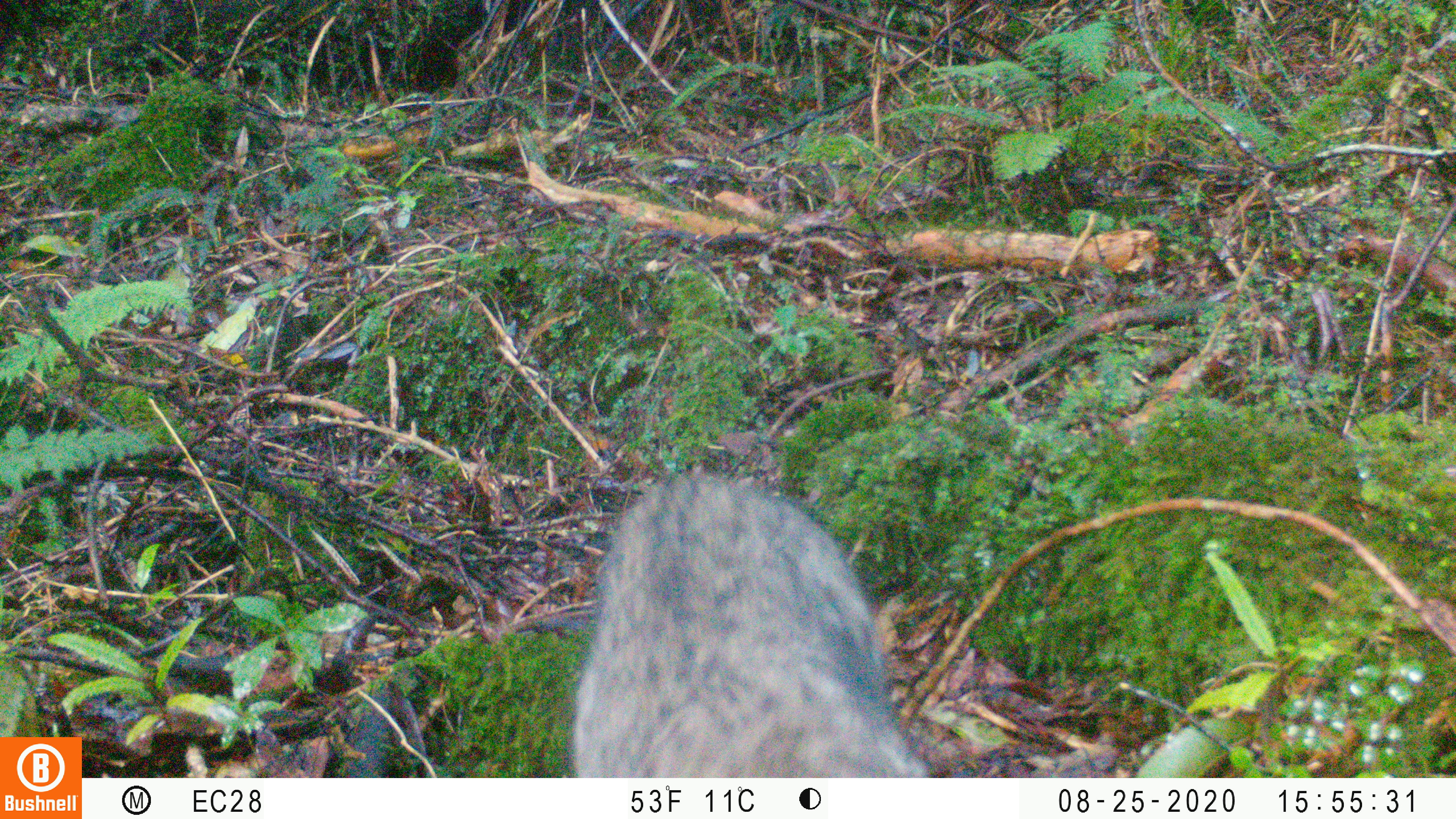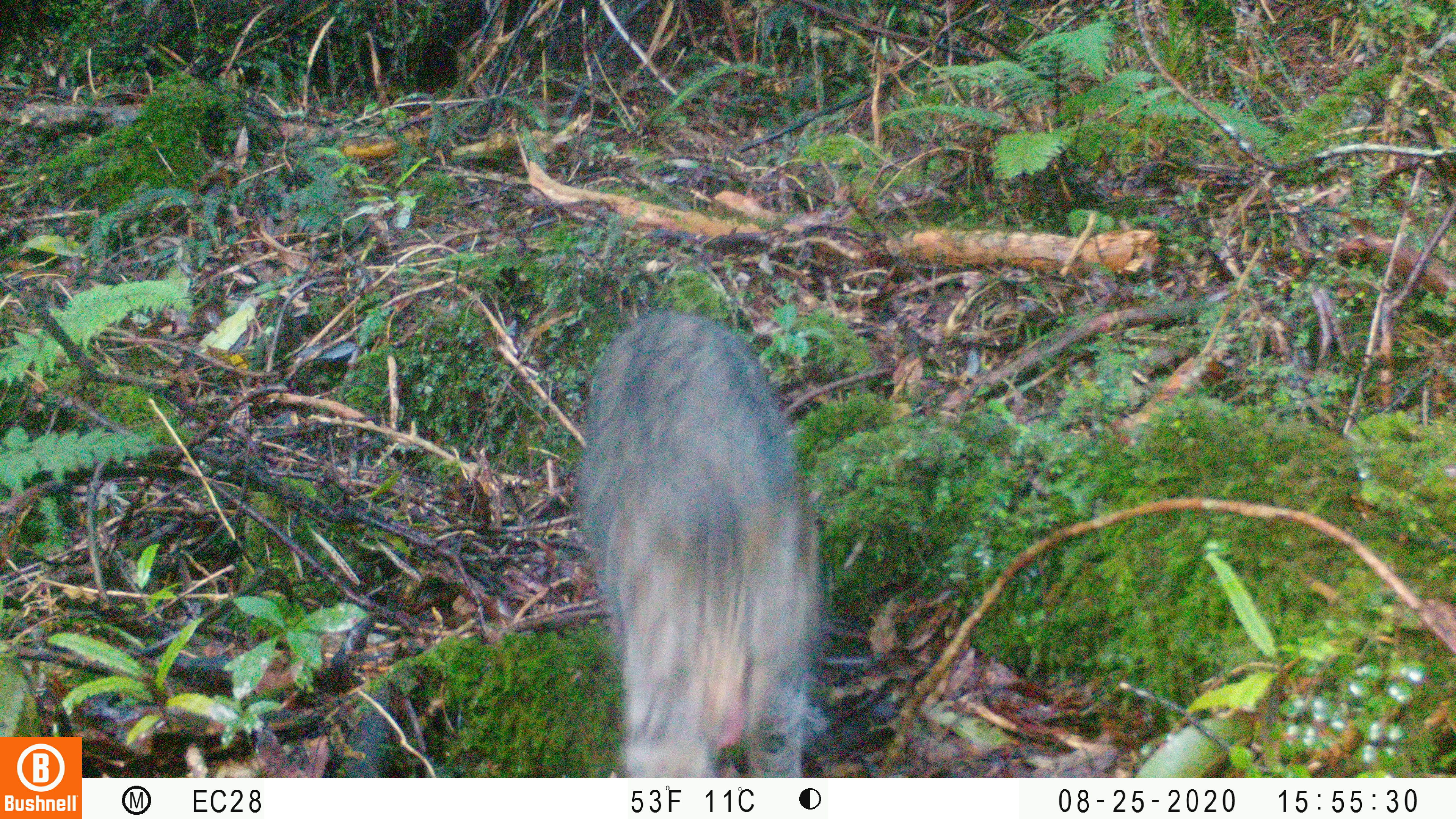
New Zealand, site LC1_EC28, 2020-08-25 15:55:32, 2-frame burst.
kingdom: Animalia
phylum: Chordata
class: Mammalia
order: Carnivora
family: Felidae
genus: Felis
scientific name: Felis catus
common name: domestic cat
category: cat